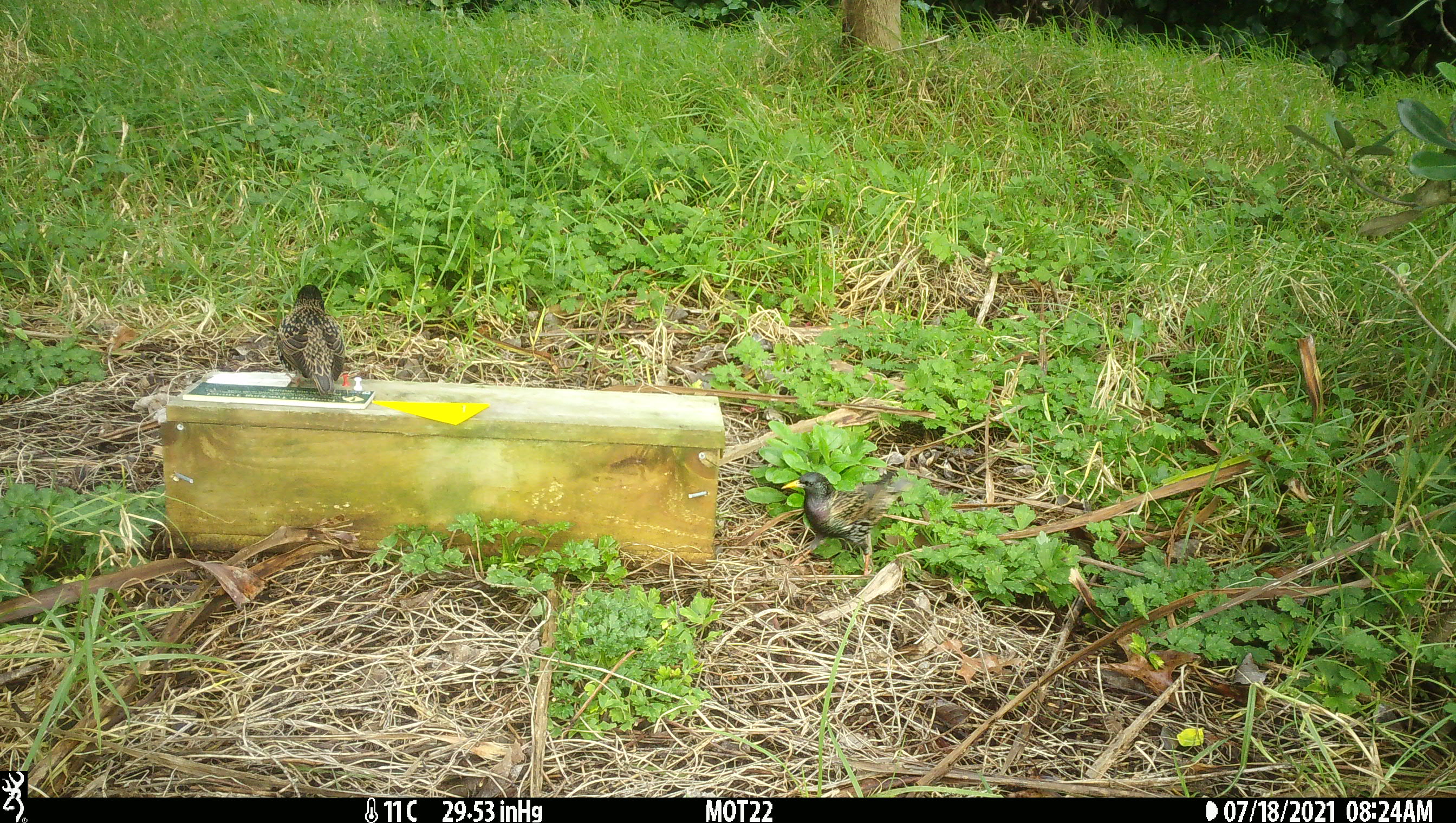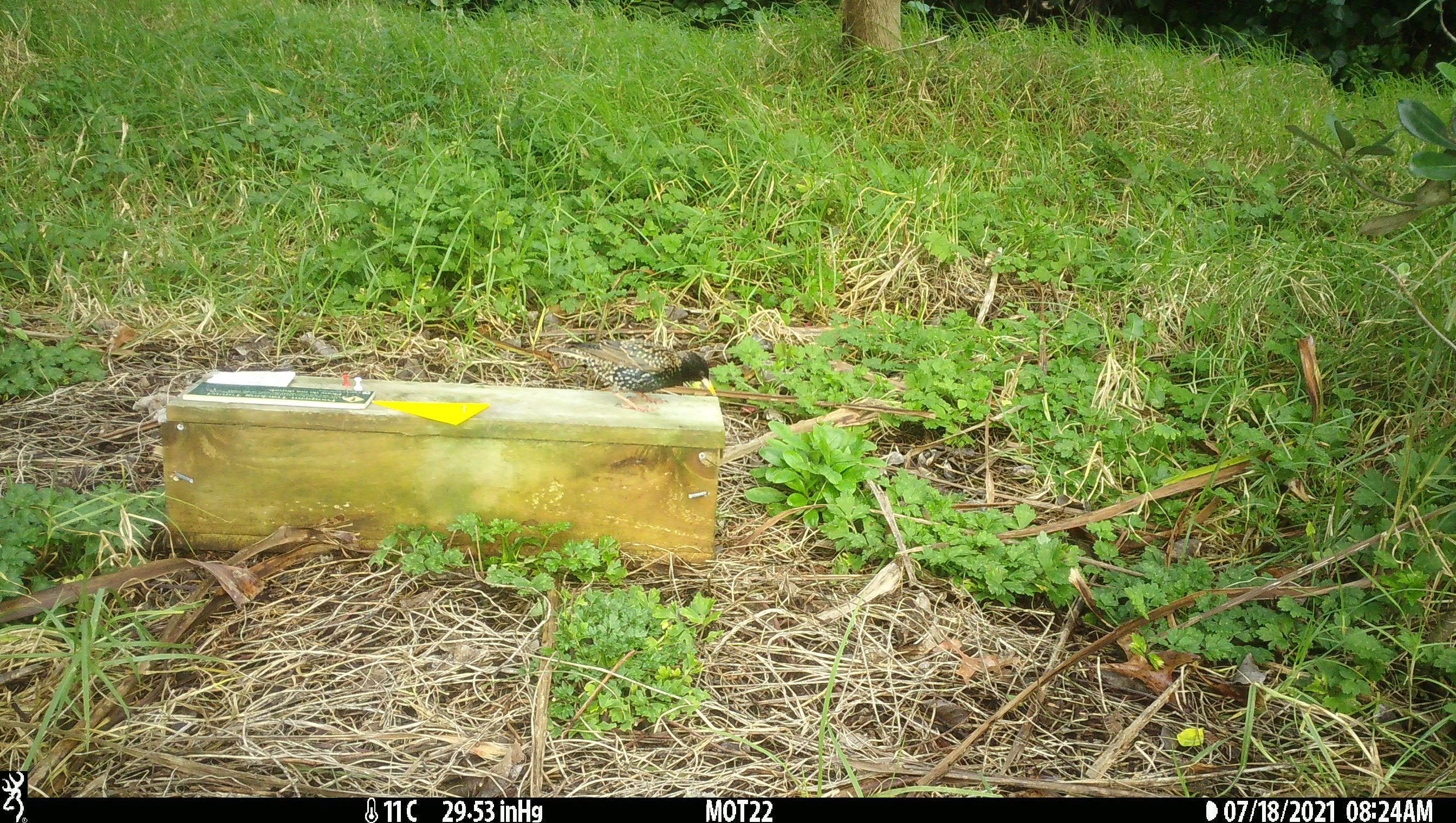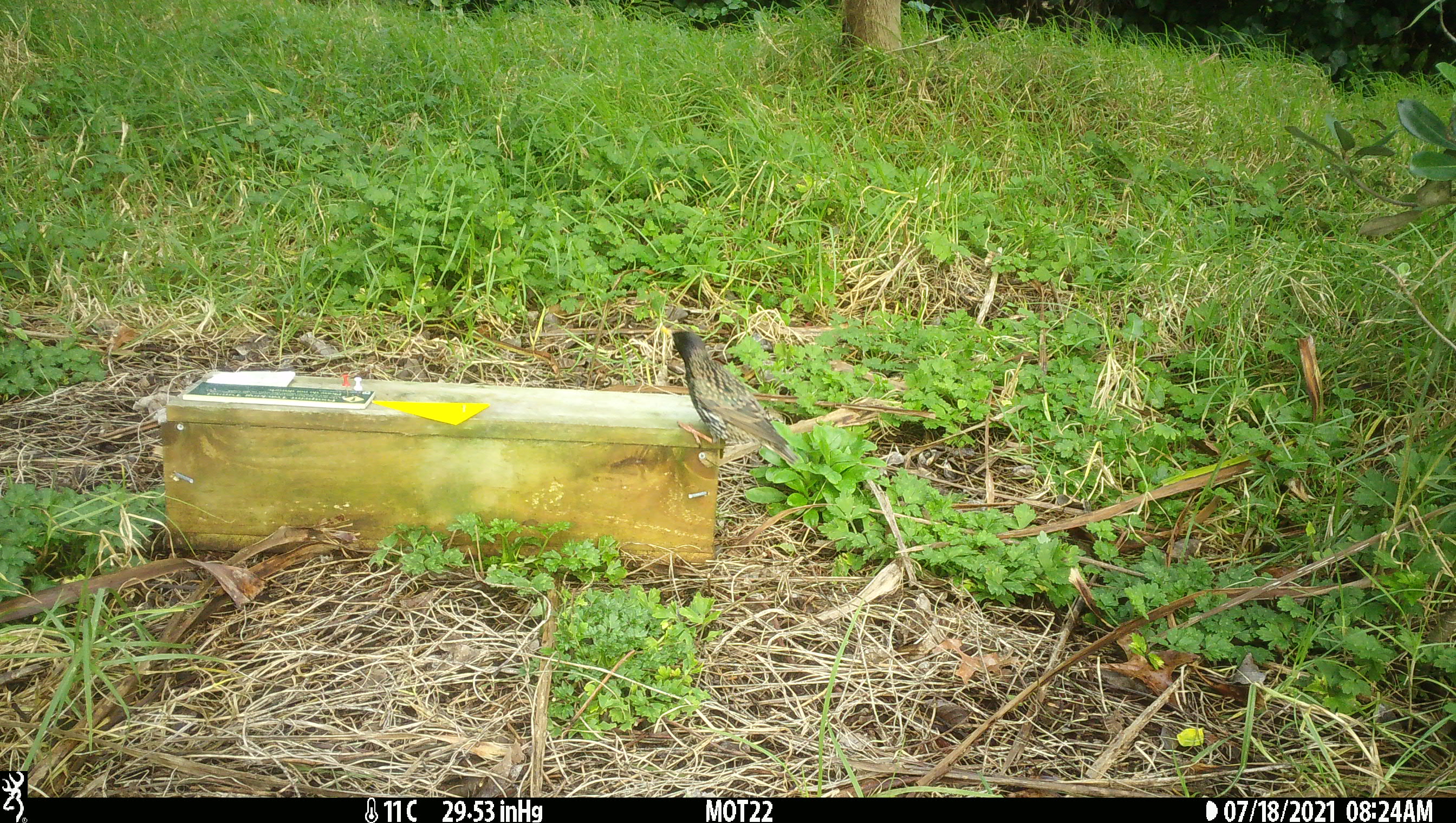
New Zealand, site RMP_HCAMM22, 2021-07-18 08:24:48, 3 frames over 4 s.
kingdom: Animalia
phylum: Chordata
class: Aves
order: Passeriformes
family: Sturnidae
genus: Sturnus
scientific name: Sturnus vulgaris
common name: european starling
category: starling